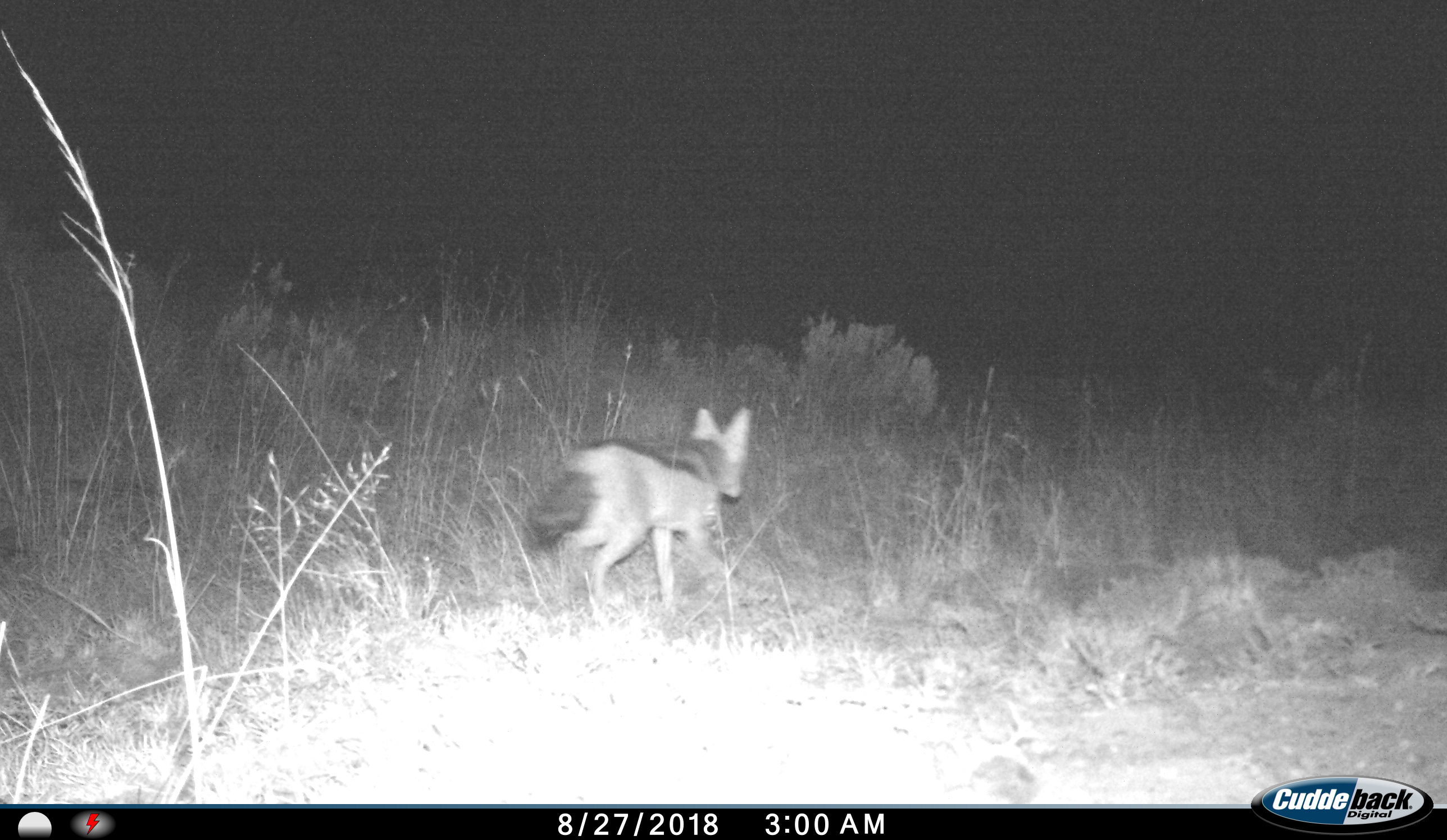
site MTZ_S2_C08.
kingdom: Animalia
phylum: Chordata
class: Mammalia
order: Carnivora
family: Canidae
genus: Lupulella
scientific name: Lupulella mesomelas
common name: black-backed jackal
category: jackalblackbacked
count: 1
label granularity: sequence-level